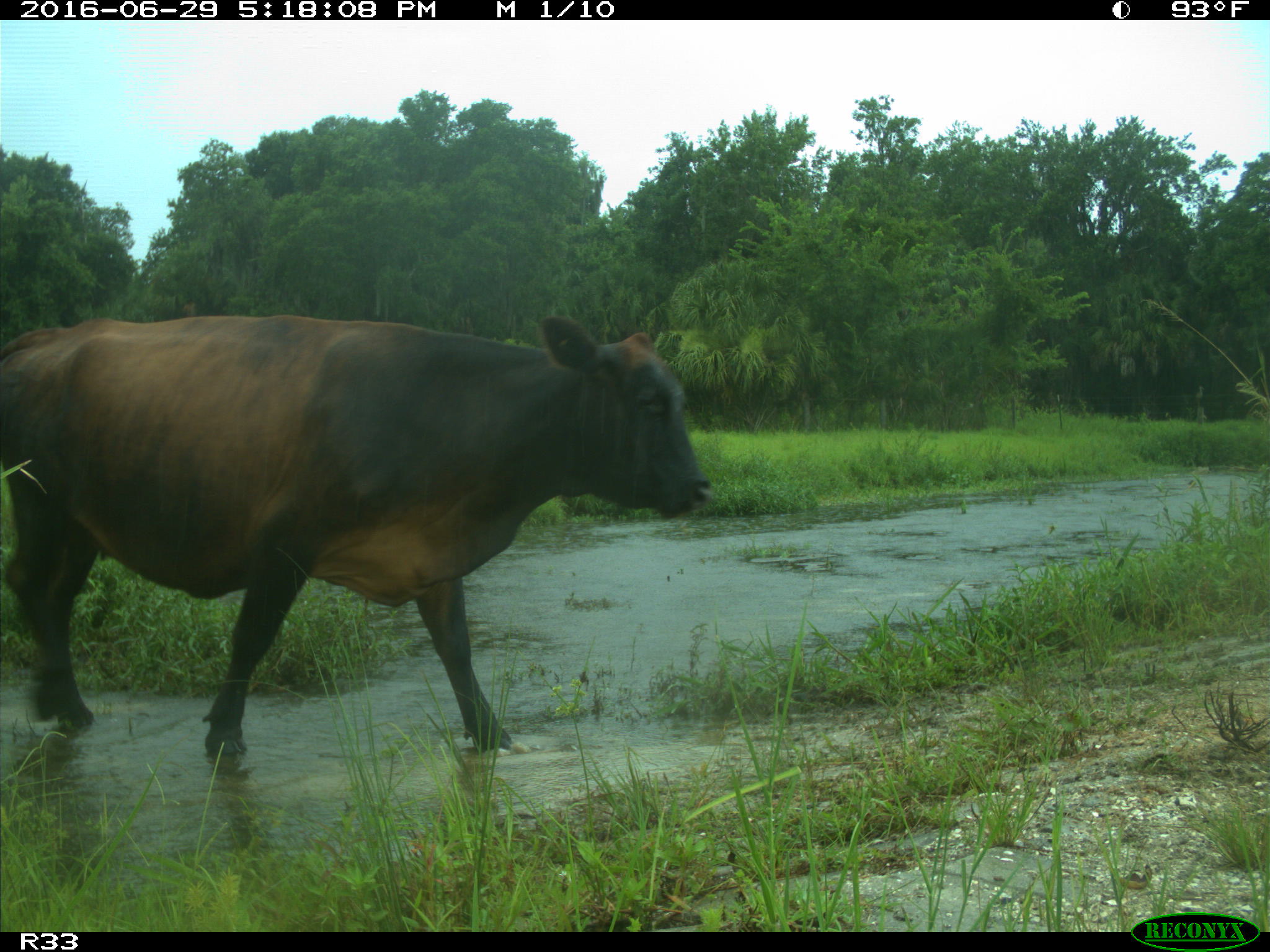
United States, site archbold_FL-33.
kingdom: Animalia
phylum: Chordata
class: Mammalia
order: Artiodactyla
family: Bovidae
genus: Bos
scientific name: Bos taurus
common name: domestic cow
Bos taurus (domestic cow).